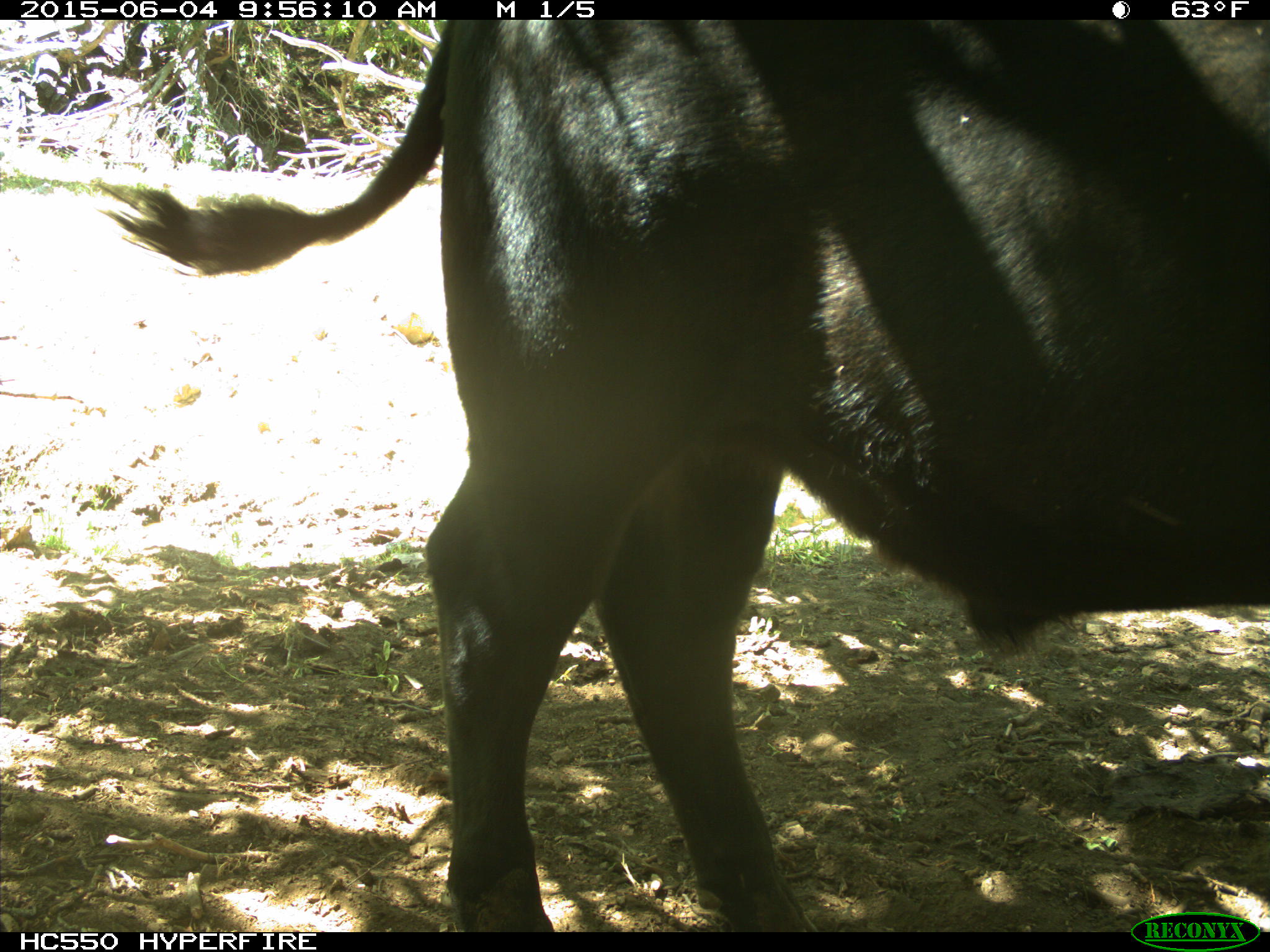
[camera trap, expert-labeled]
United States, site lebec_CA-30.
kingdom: Animalia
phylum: Chordata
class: Mammalia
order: Artiodactyla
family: Bovidae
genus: Bos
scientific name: Bos taurus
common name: domestic cow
Bos taurus (domestic cow).